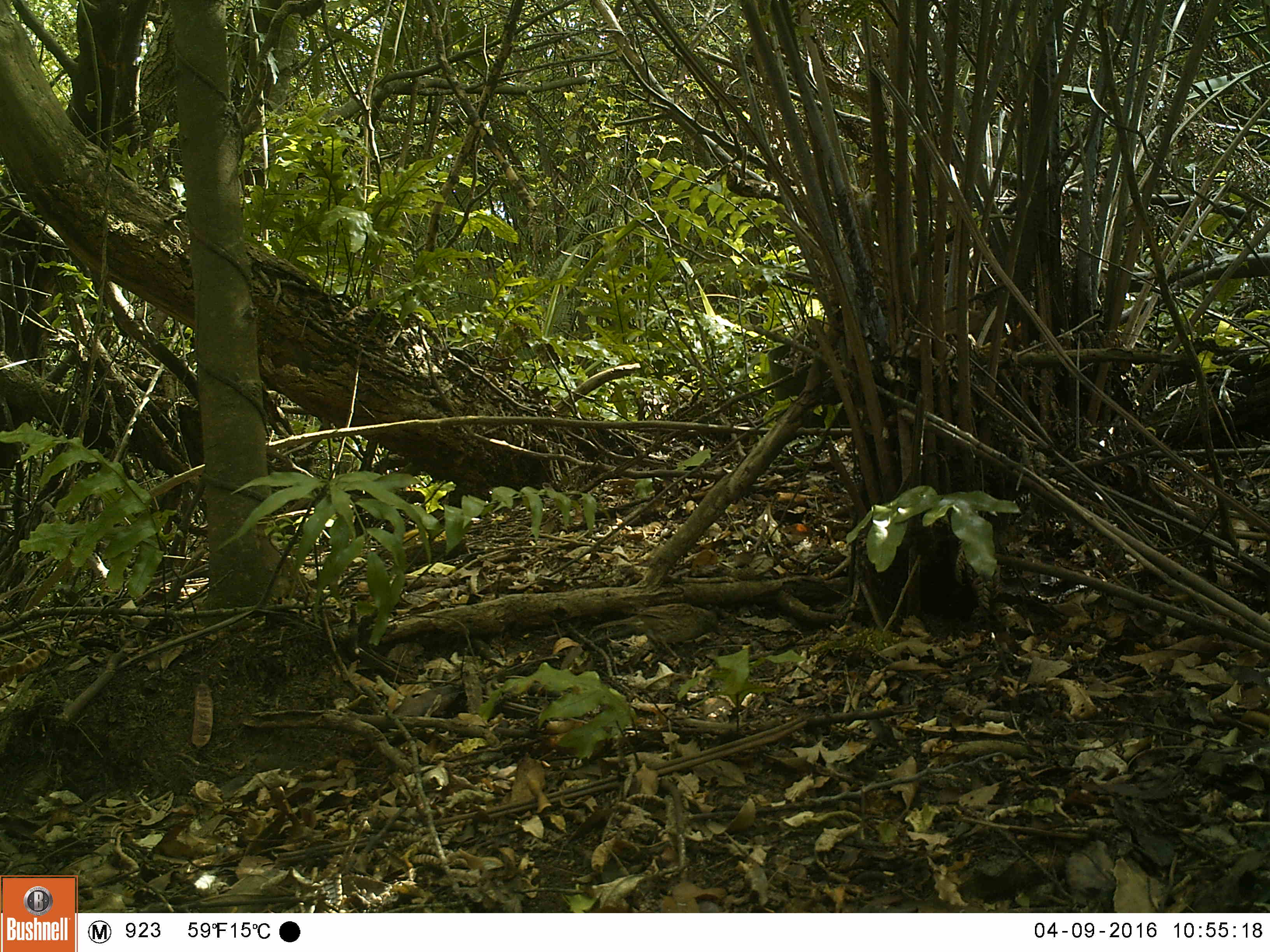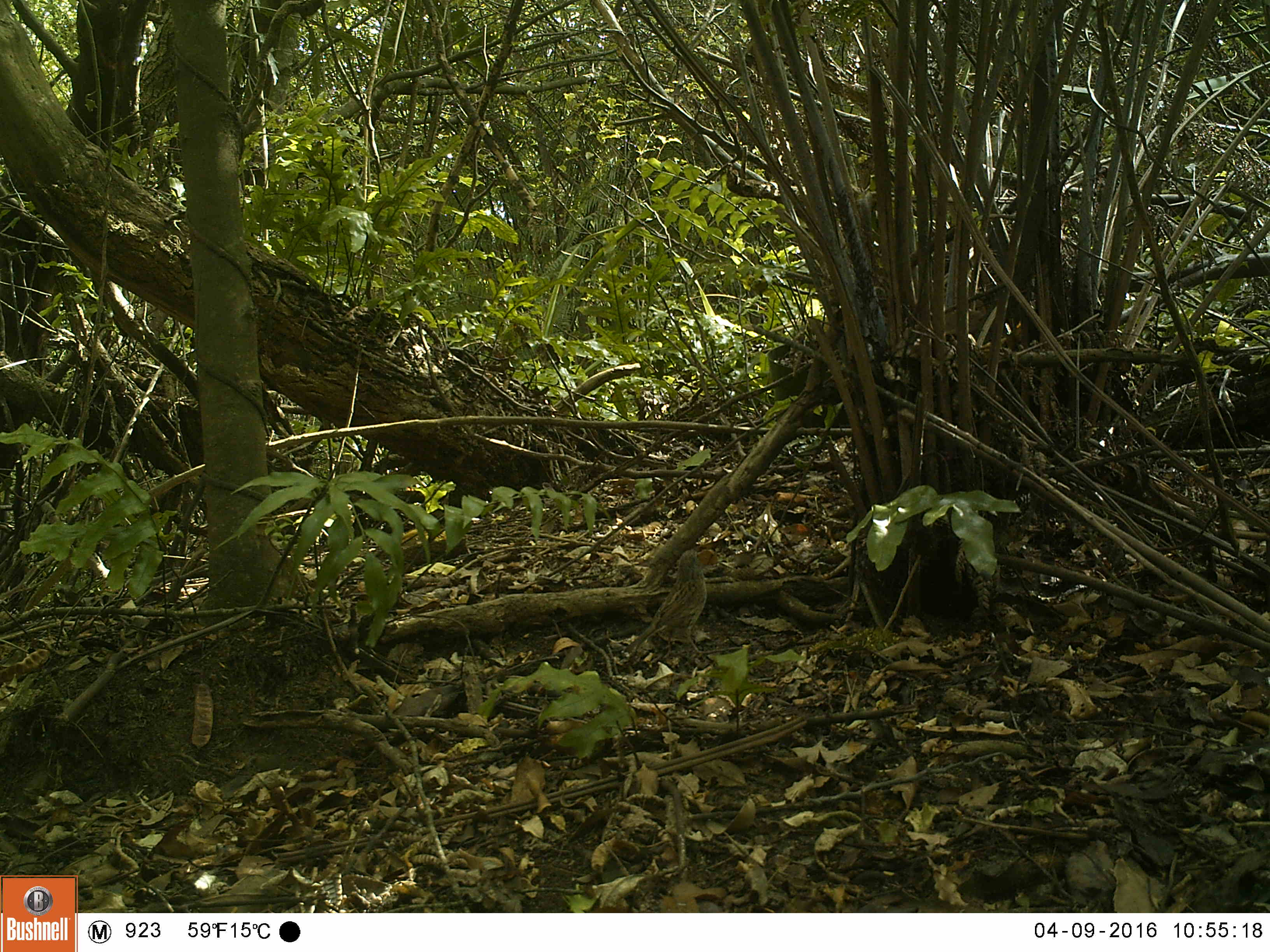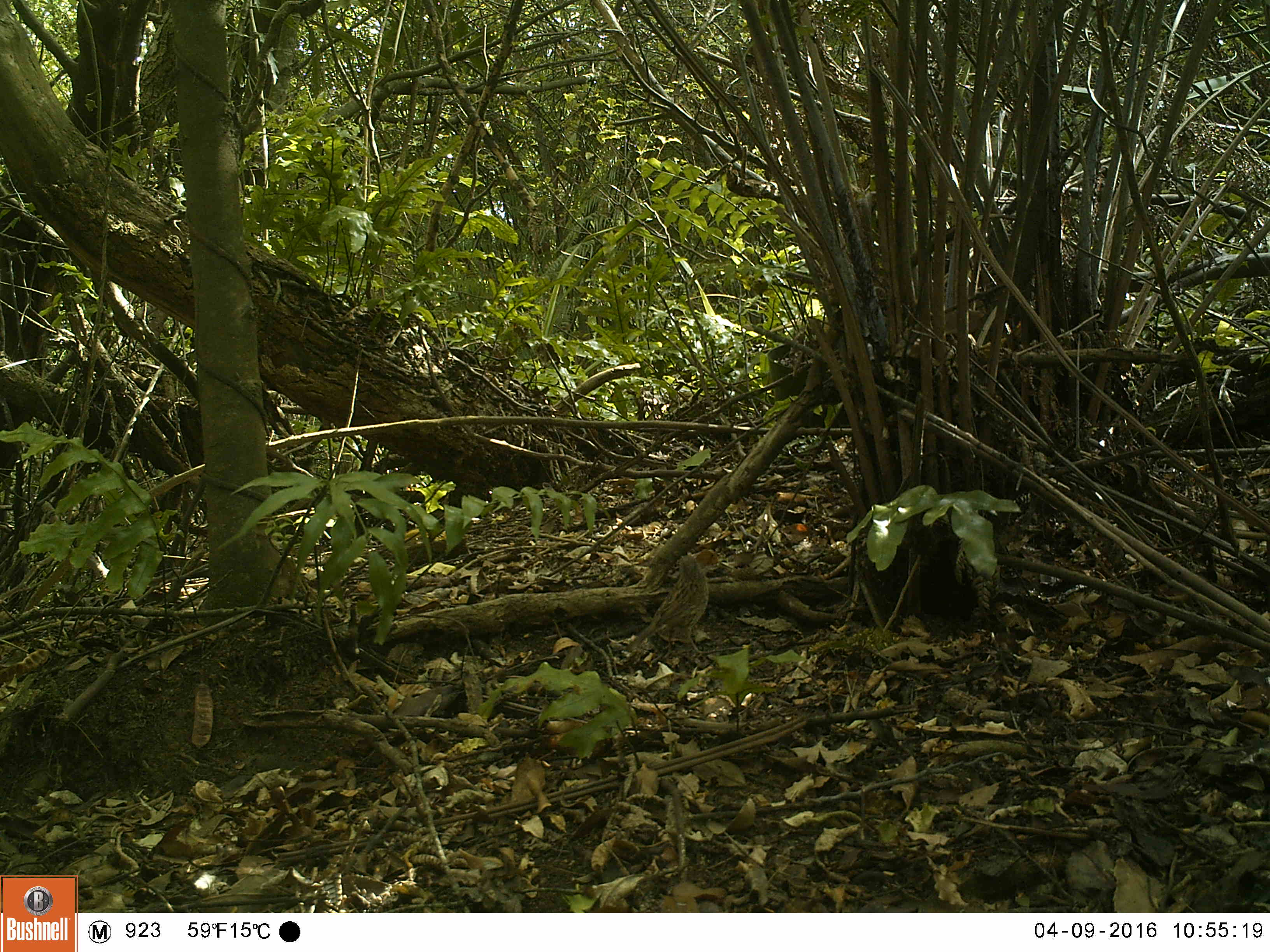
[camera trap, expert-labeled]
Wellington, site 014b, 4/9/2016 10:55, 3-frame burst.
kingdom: Animalia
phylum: Chordata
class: Aves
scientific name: Aves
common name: bird